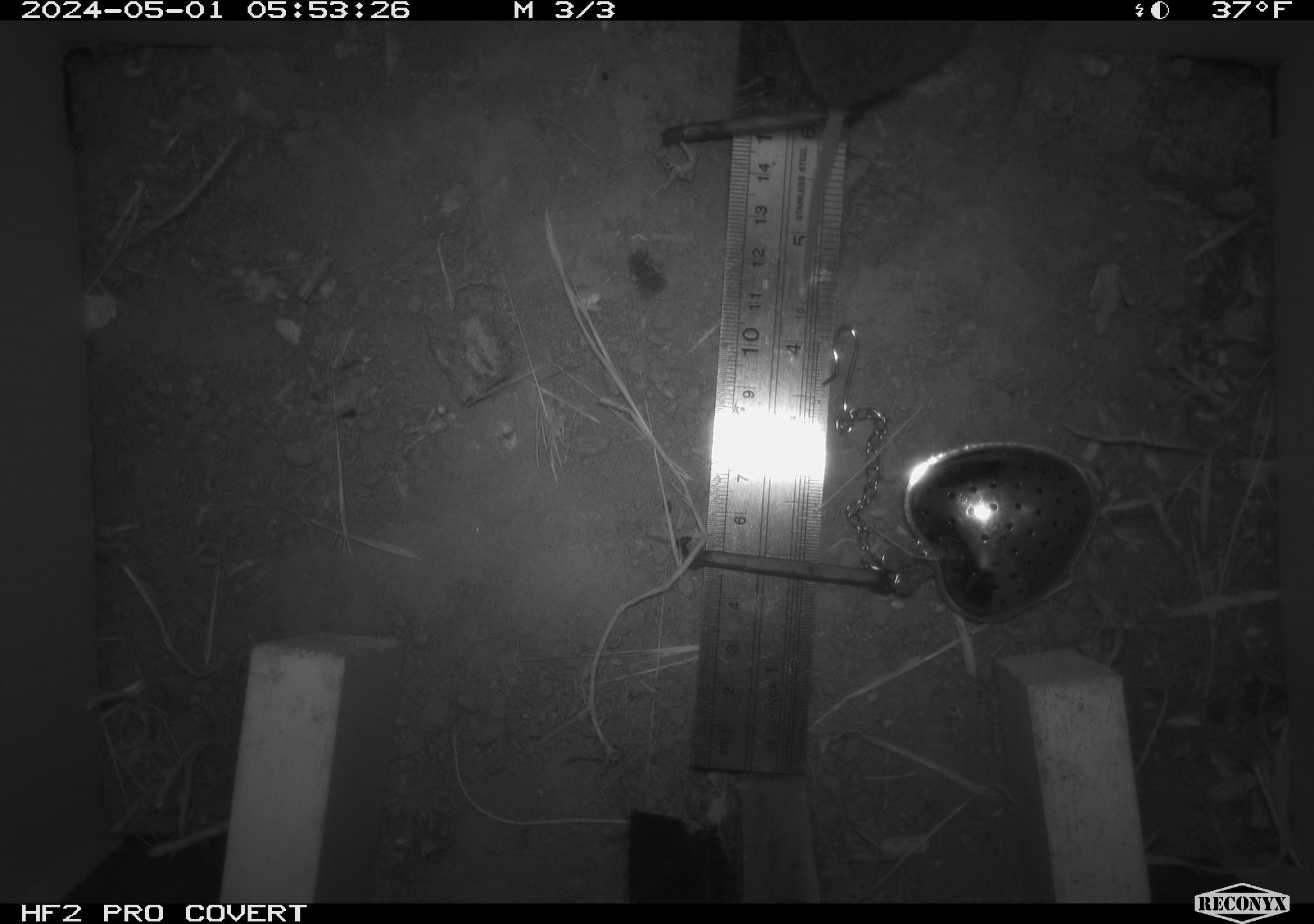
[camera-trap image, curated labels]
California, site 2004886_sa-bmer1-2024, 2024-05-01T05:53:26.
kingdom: Animalia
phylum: Chordata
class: Mammalia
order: Rodentia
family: Cricetidae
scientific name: Arvicolinae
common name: voles, lemmings, and muskrats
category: arvicolinae subfamily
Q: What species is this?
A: Arvicolinae subfamily (voles, lemmings, and muskrats) (Arvicolinae).